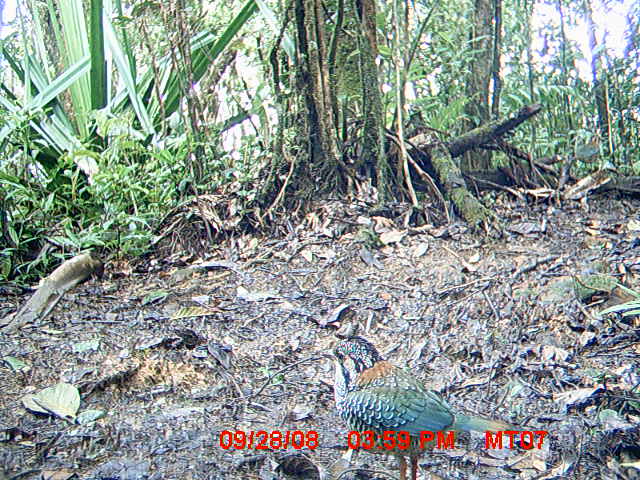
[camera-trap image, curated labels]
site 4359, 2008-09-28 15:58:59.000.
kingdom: Animalia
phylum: Chordata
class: Aves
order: Coraciiformes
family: Brachypteraciidae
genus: Brachypteracias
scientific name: Brachypteracias squamiger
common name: scaly ground-roller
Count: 2.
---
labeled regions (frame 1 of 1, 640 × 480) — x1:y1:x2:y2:
brachypteracias squamiger: 317:334:526:480